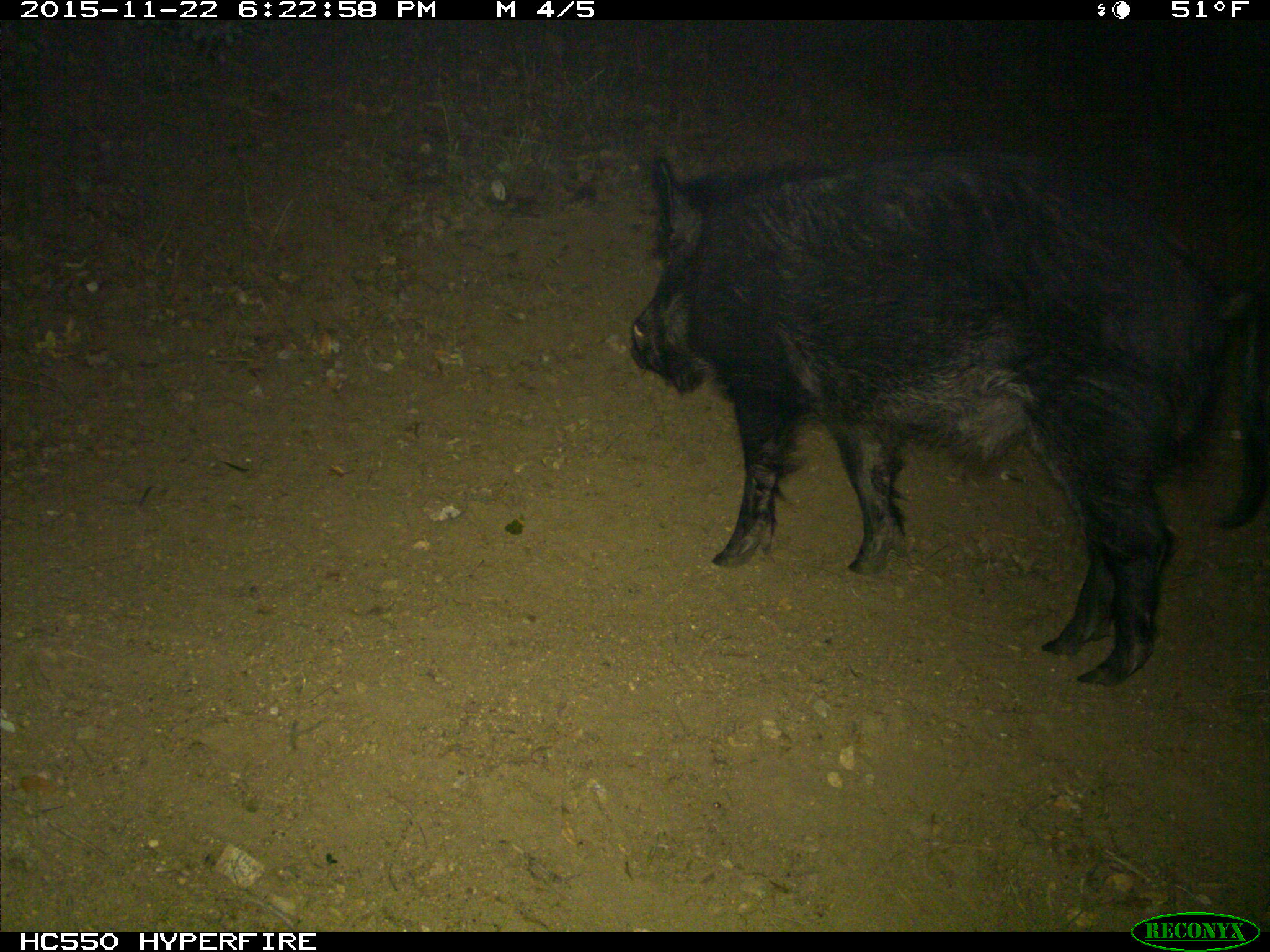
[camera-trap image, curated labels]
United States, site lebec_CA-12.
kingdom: Animalia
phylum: Chordata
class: Mammalia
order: Artiodactyla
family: Suidae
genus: Sus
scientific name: Sus scrofa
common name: wild boar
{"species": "Sus scrofa (wild boar)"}